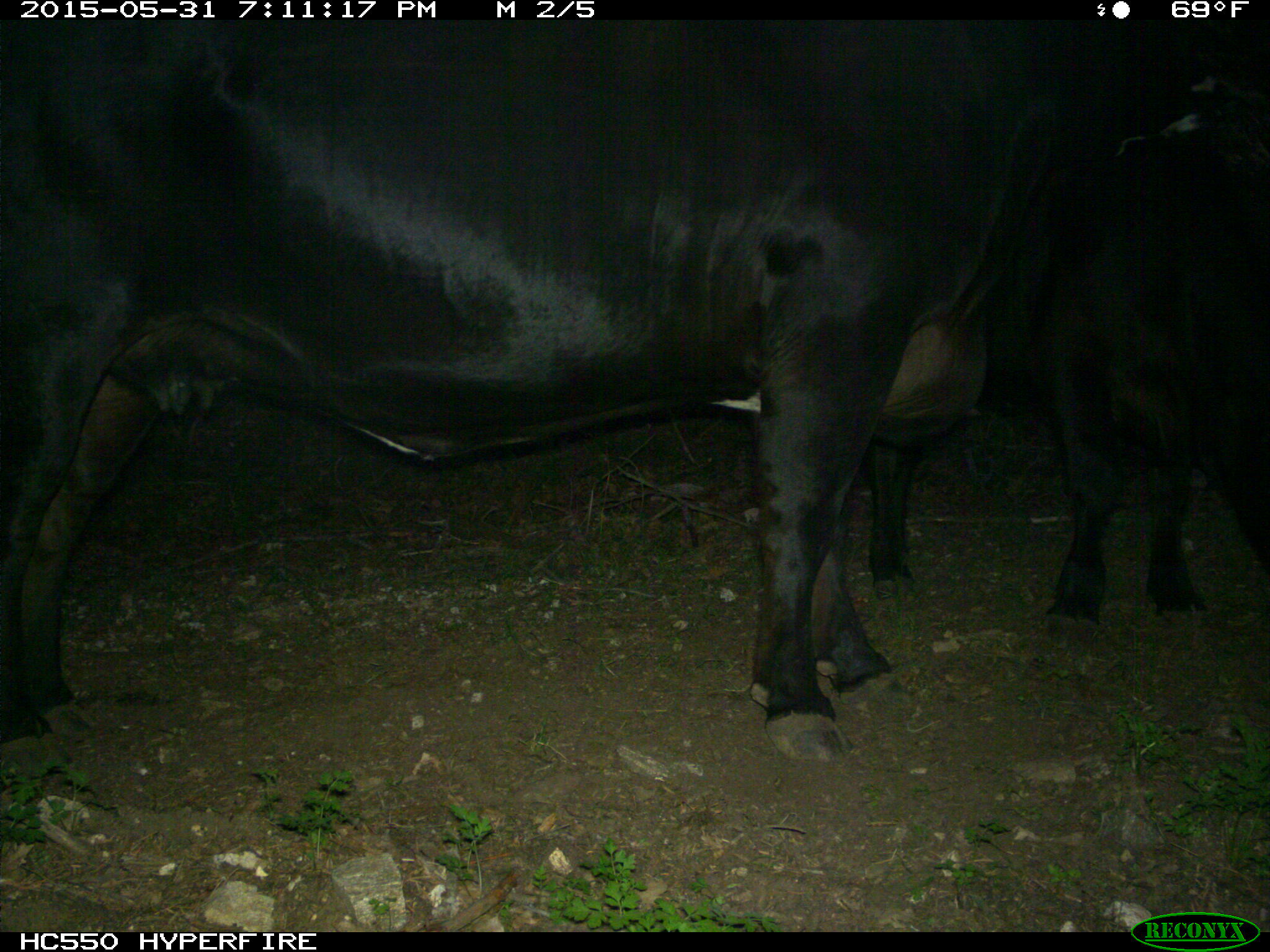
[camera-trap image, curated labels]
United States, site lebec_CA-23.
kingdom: Animalia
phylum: Chordata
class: Mammalia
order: Artiodactyla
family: Bovidae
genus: Bos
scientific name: Bos taurus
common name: domestic cow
Bos taurus (domestic cow).